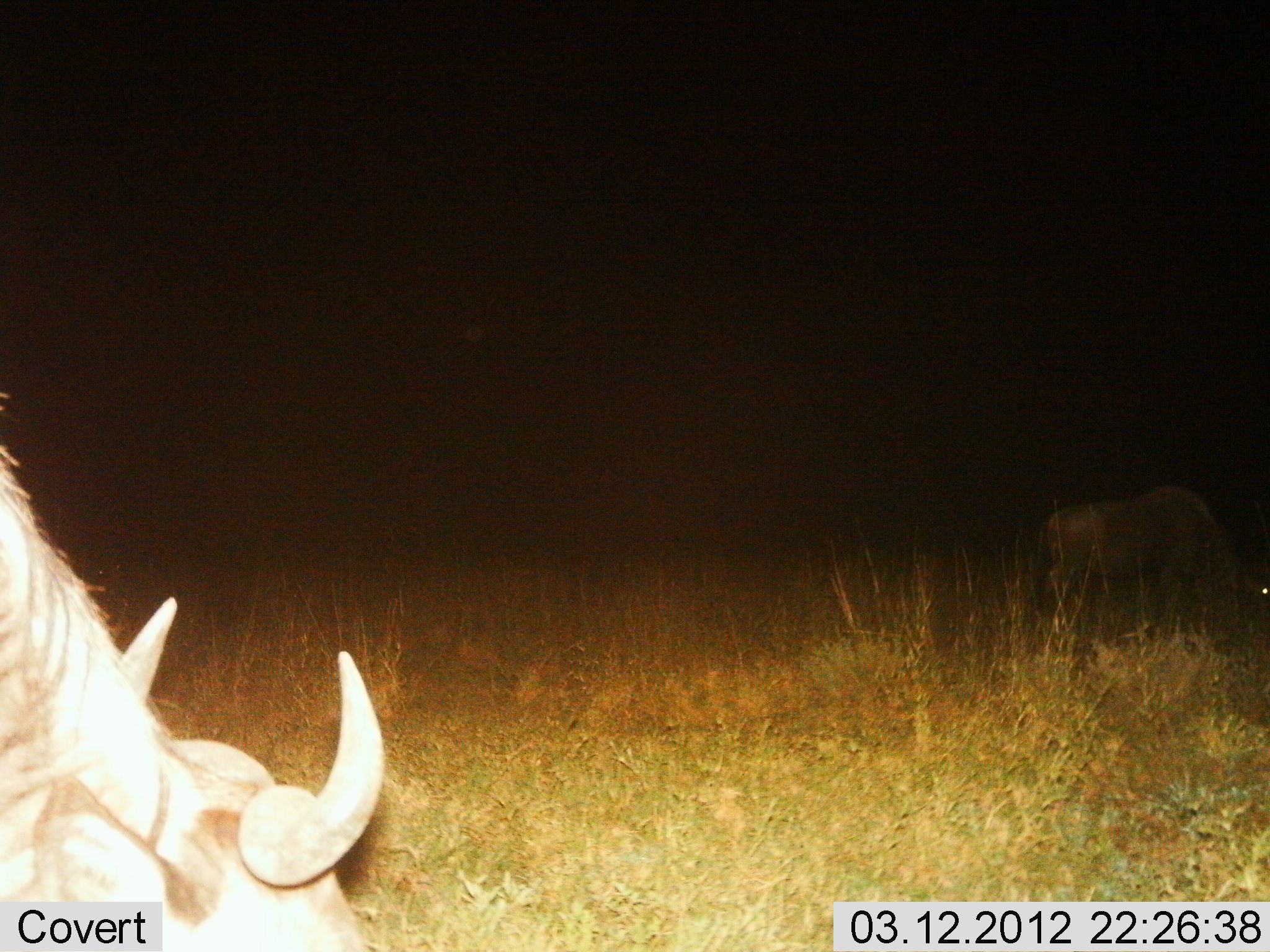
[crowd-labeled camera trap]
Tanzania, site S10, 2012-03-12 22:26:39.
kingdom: Animalia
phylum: Chordata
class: Mammalia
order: Artiodactyla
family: Bovidae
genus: Connochaetes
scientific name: Connochaetes taurinus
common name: blue wildebeest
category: wildebeest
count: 2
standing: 43%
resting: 0%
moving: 0%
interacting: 0%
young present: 0%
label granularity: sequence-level